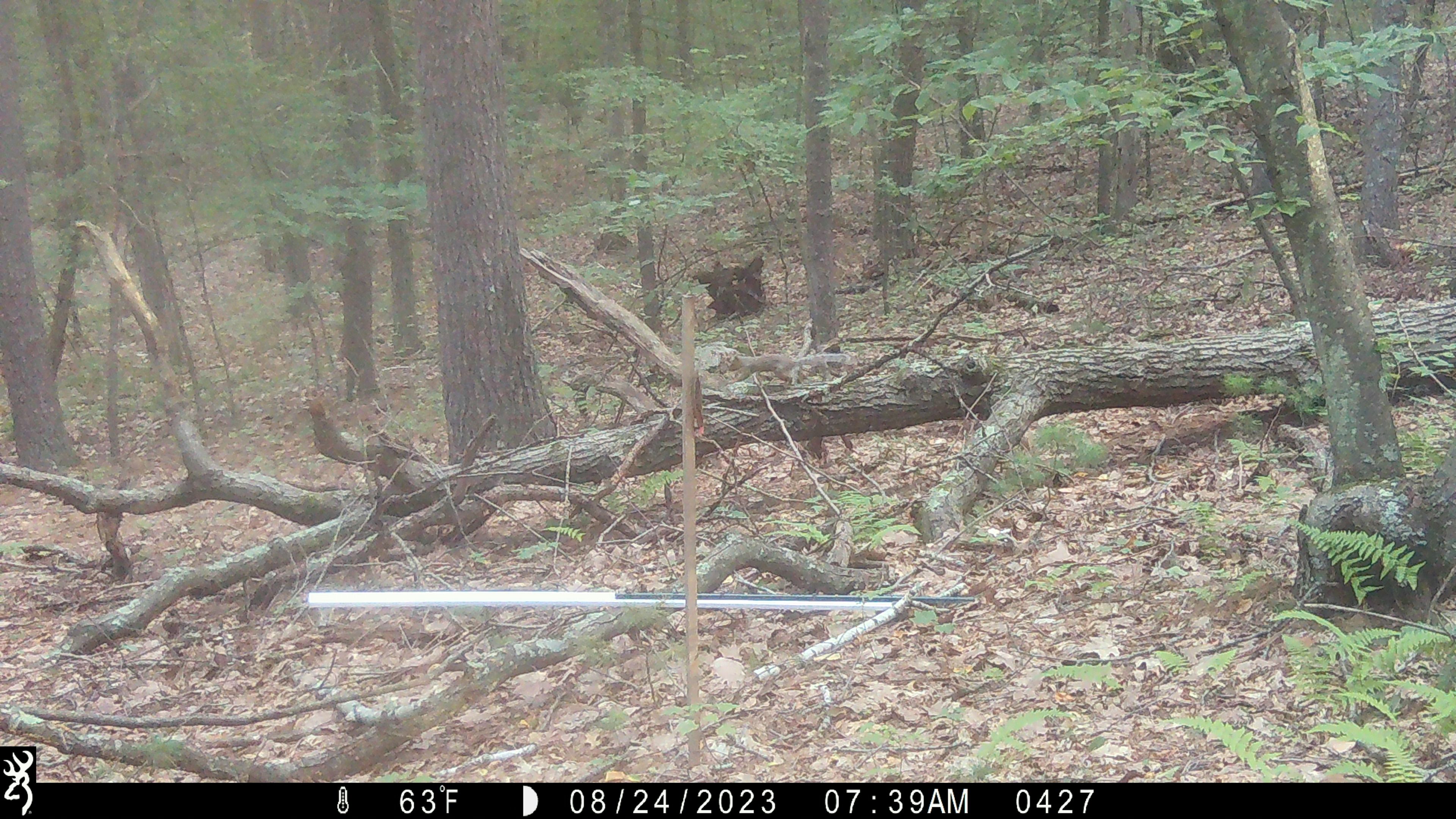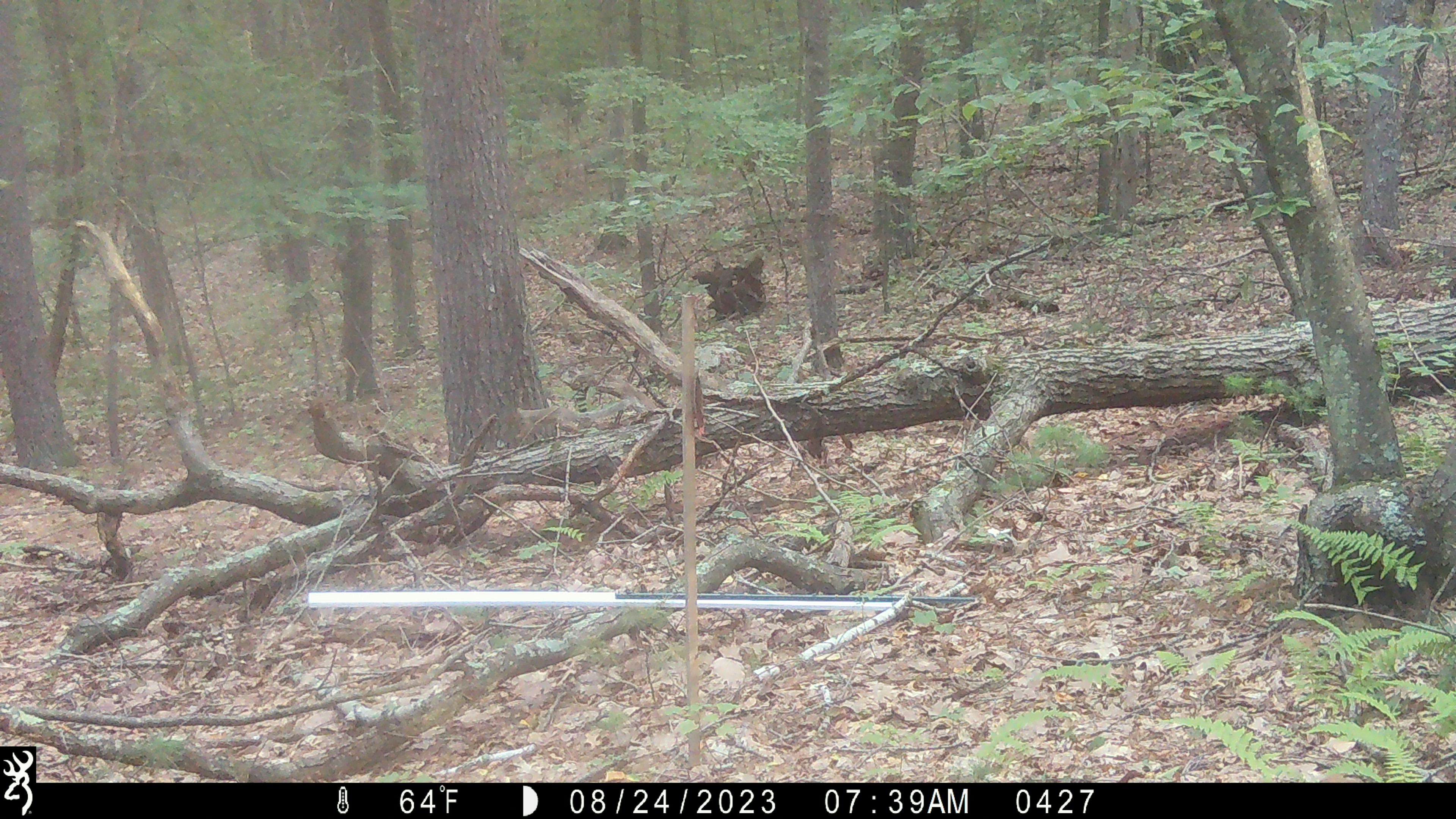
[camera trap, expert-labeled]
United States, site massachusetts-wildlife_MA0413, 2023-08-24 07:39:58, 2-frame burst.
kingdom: Animalia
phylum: Chordata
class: Mammalia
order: Rodentia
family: Sciuridae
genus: Sciurus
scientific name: Sciurus carolinensis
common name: gray squirrel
Gray squirrel (Sciurus carolinensis).